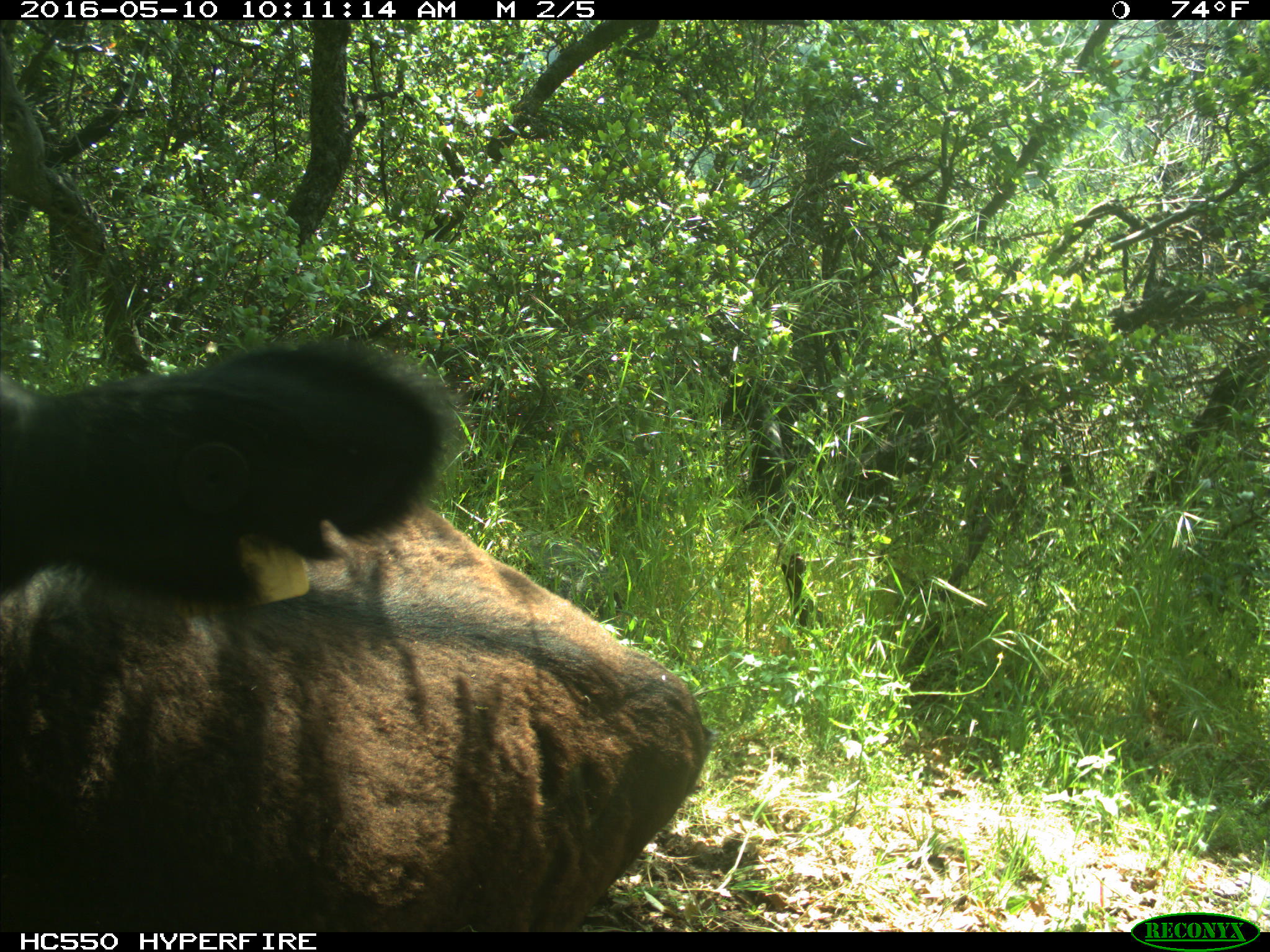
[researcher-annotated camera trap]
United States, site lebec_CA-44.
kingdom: Animalia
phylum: Chordata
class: Mammalia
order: Artiodactyla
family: Bovidae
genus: Bos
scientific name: Bos taurus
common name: domestic cow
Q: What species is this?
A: Bos taurus (domestic cow).